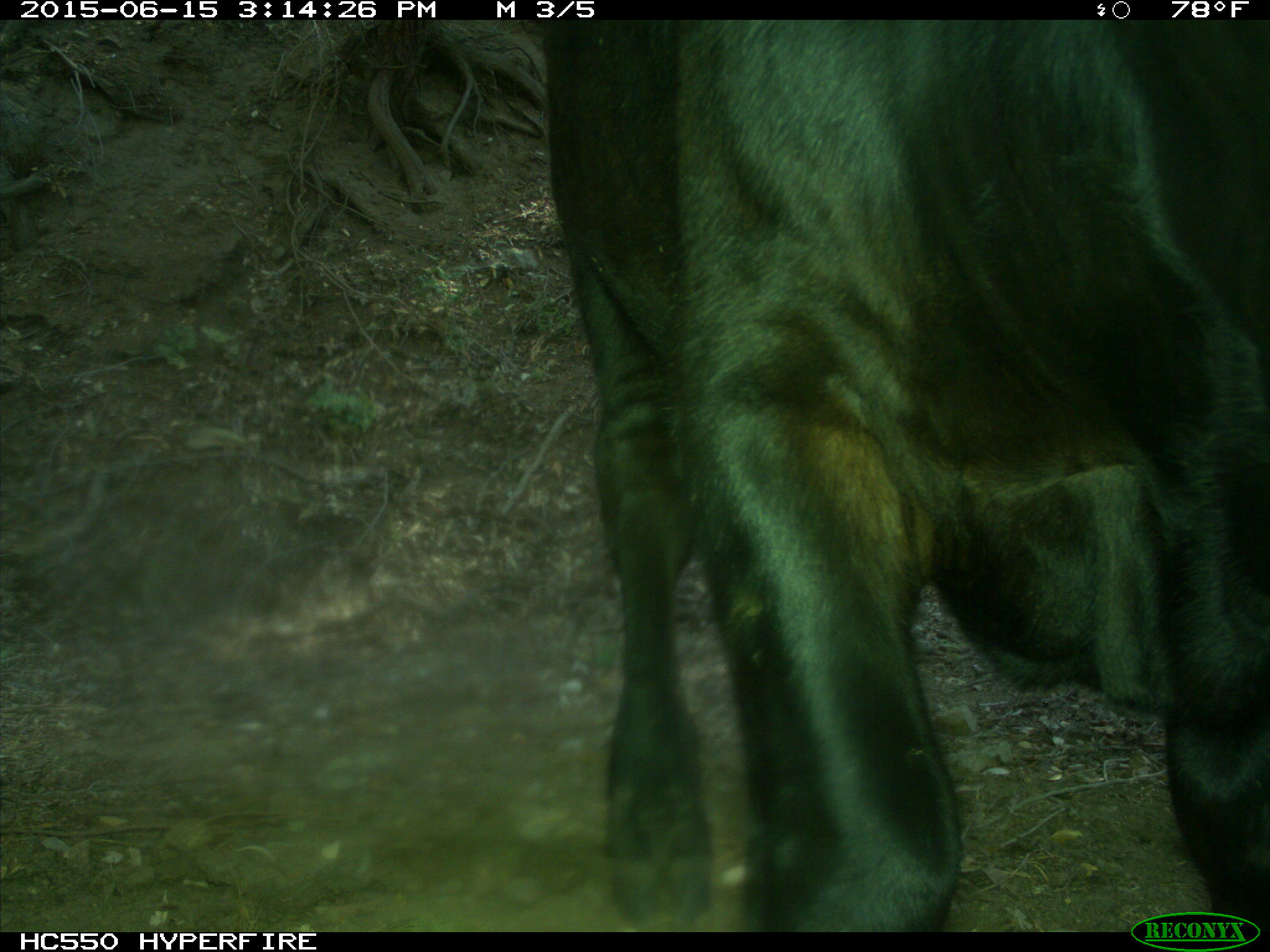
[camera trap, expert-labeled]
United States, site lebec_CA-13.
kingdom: Animalia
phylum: Chordata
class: Mammalia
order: Artiodactyla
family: Bovidae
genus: Bos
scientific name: Bos taurus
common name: domestic cow